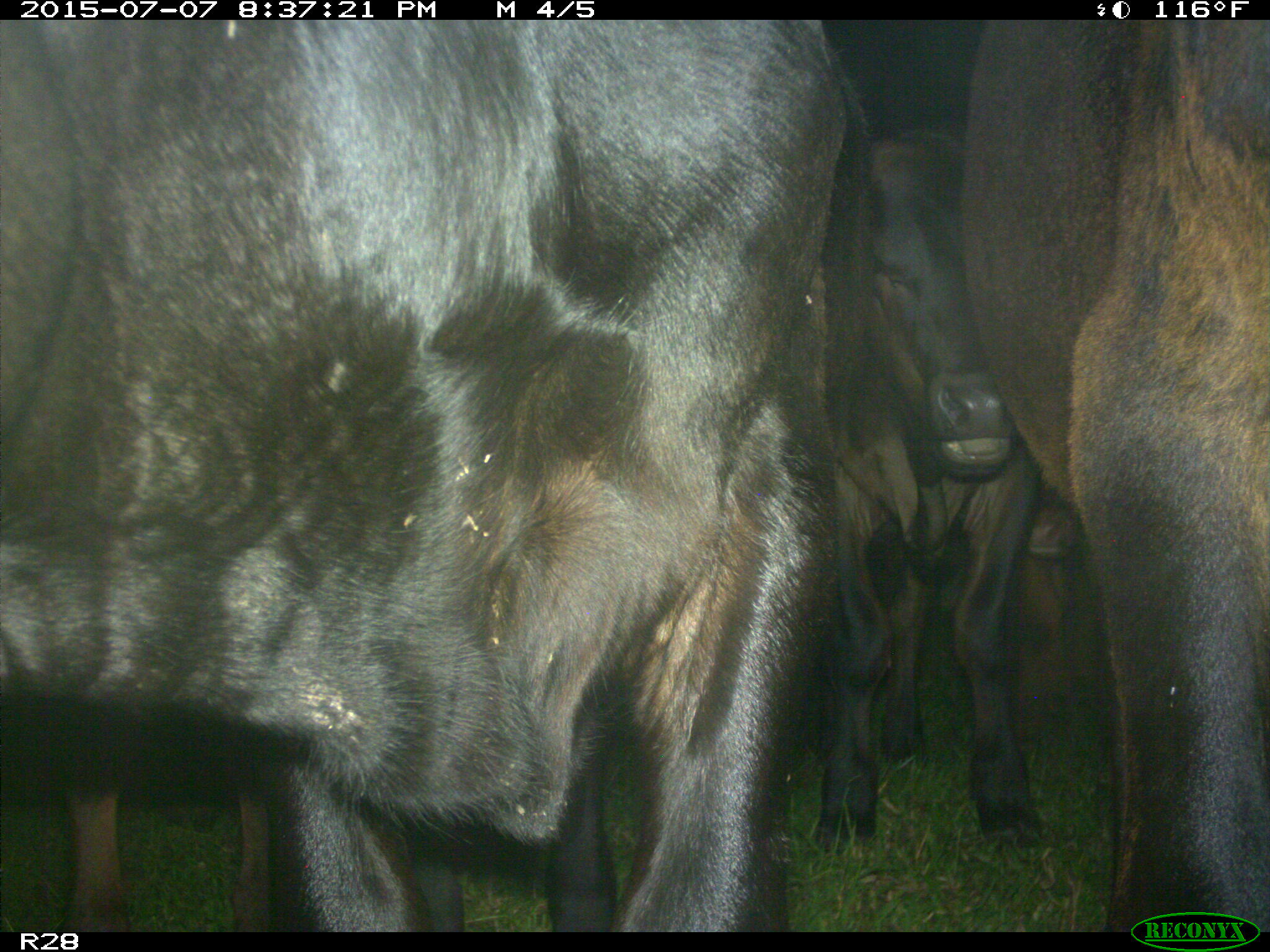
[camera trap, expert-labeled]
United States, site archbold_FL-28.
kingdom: Animalia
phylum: Chordata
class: Mammalia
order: Artiodactyla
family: Bovidae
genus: Bos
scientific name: Bos taurus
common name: domestic cow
Bos taurus (domestic cow).